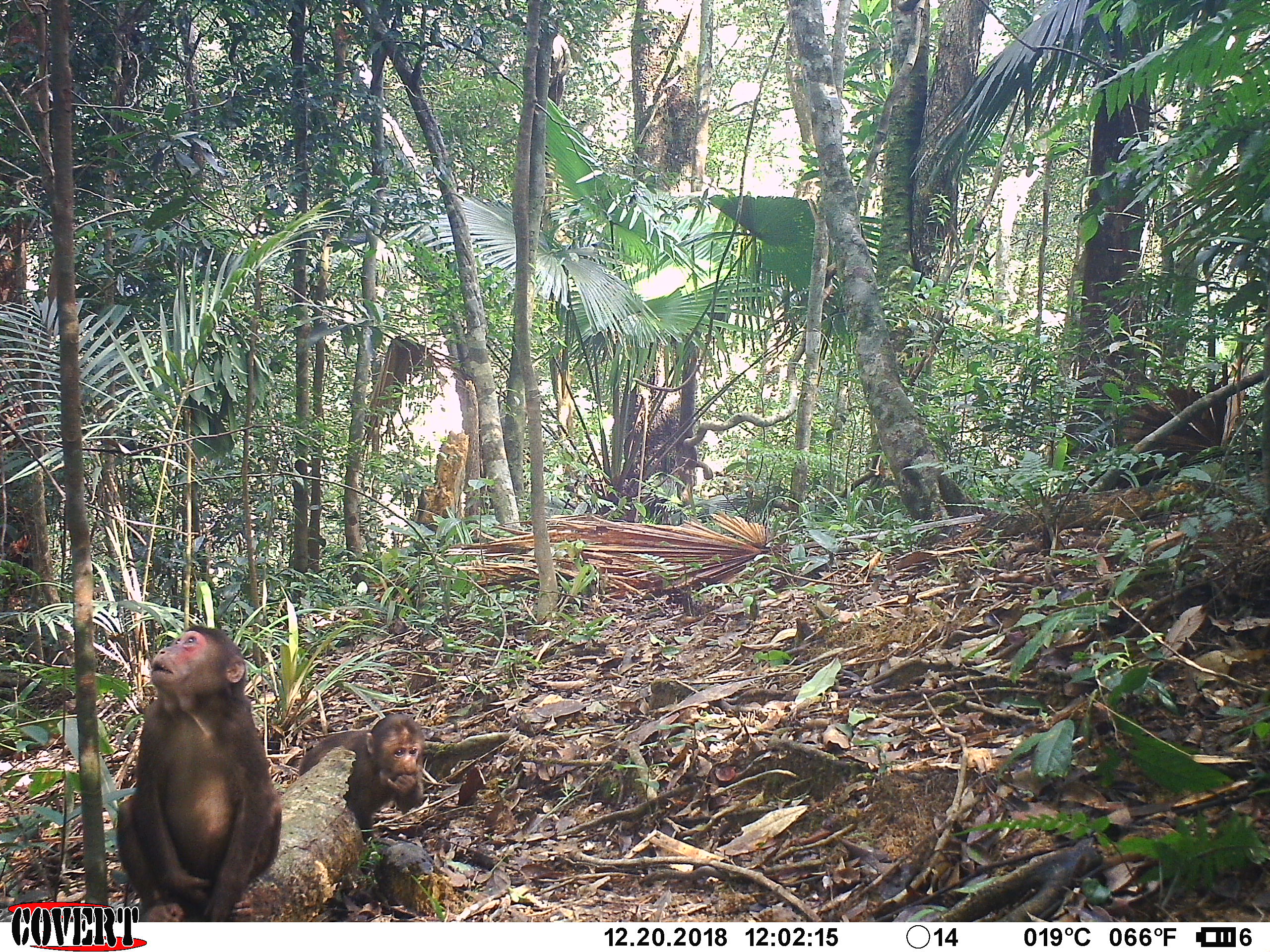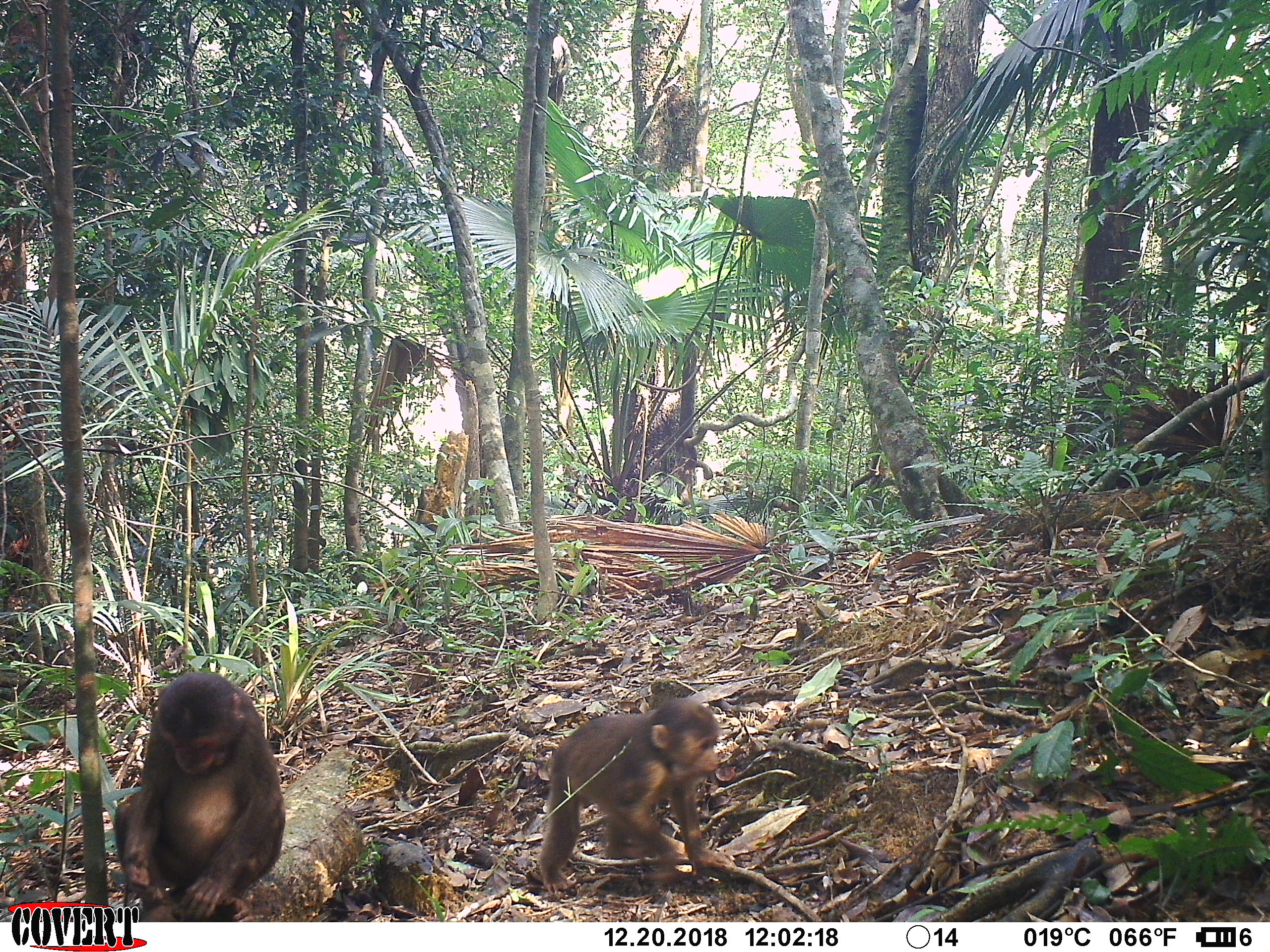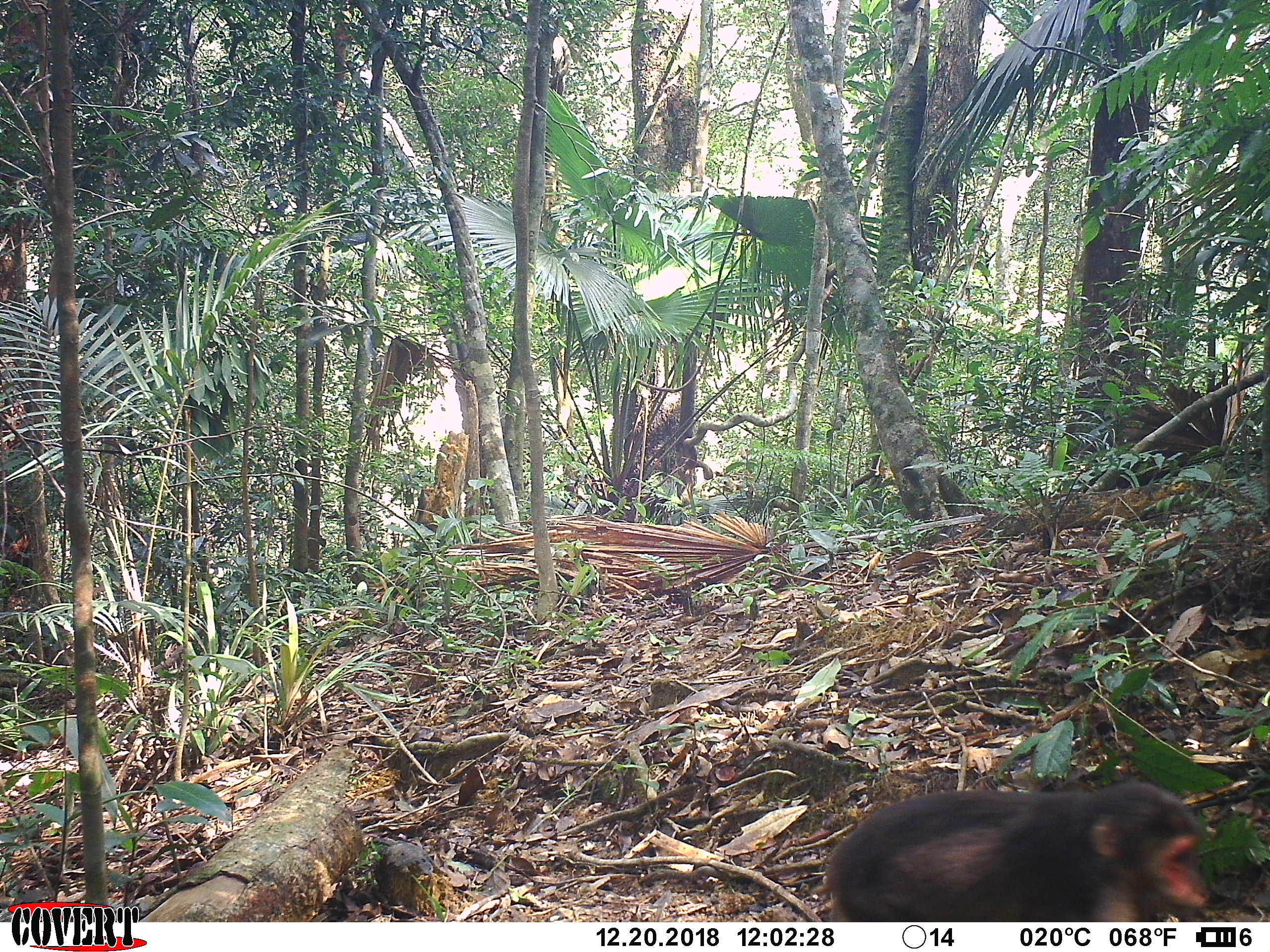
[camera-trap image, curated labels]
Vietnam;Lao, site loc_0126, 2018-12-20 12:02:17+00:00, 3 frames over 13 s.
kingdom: Animalia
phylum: Chordata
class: Mammalia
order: Primates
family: Cercopithecidae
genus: Macaca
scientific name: Macaca arctoides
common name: stump-tailed macaque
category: stump tailed macaque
Stump tailed macaque (stump-tailed macaque) (Macaca arctoides). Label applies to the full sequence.